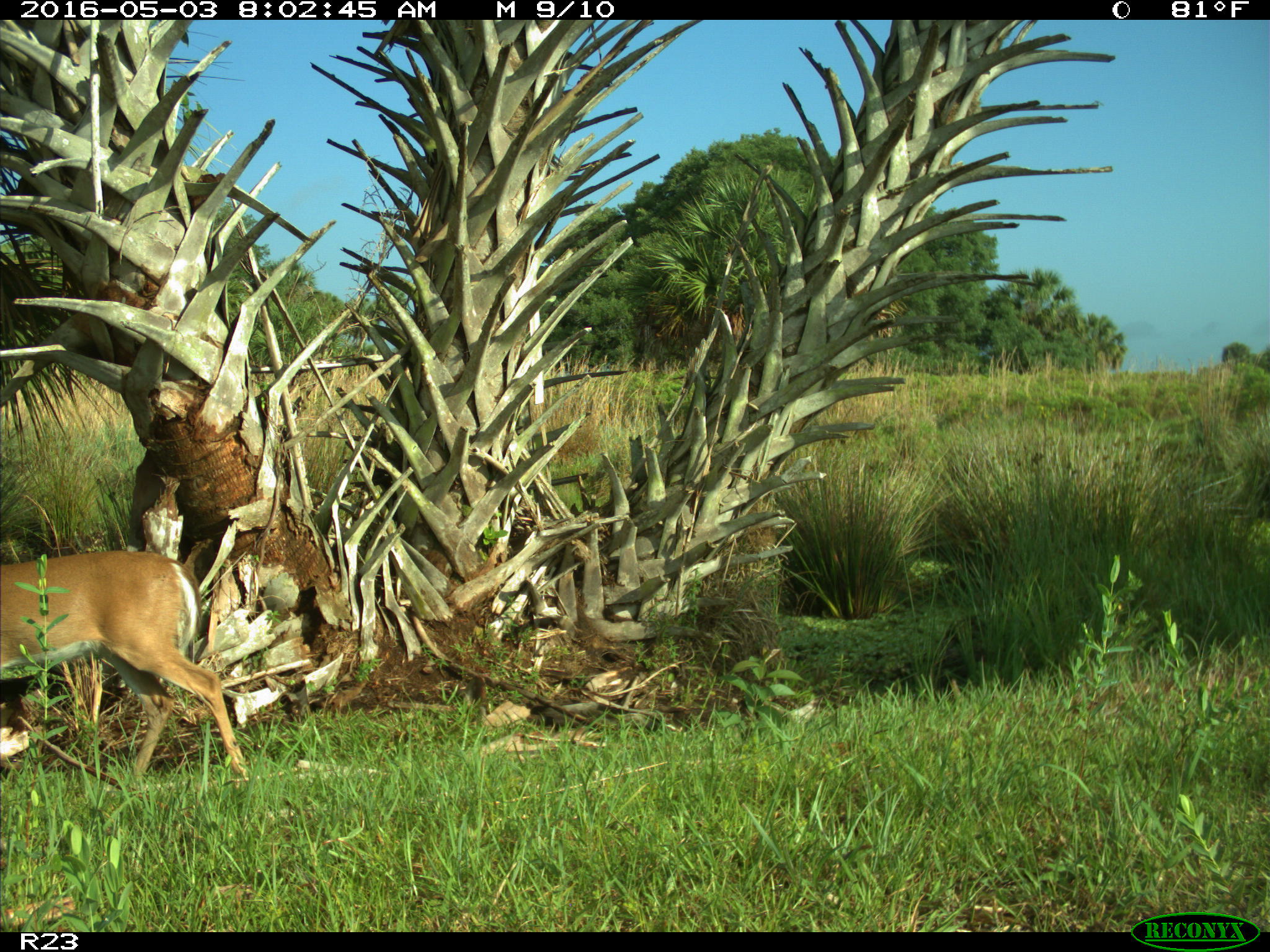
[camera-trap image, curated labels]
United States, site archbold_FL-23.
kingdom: Animalia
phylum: Chordata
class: Mammalia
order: Artiodactyla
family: Cervidae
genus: Odocoileus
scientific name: Odocoileus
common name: deer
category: unidentified deer